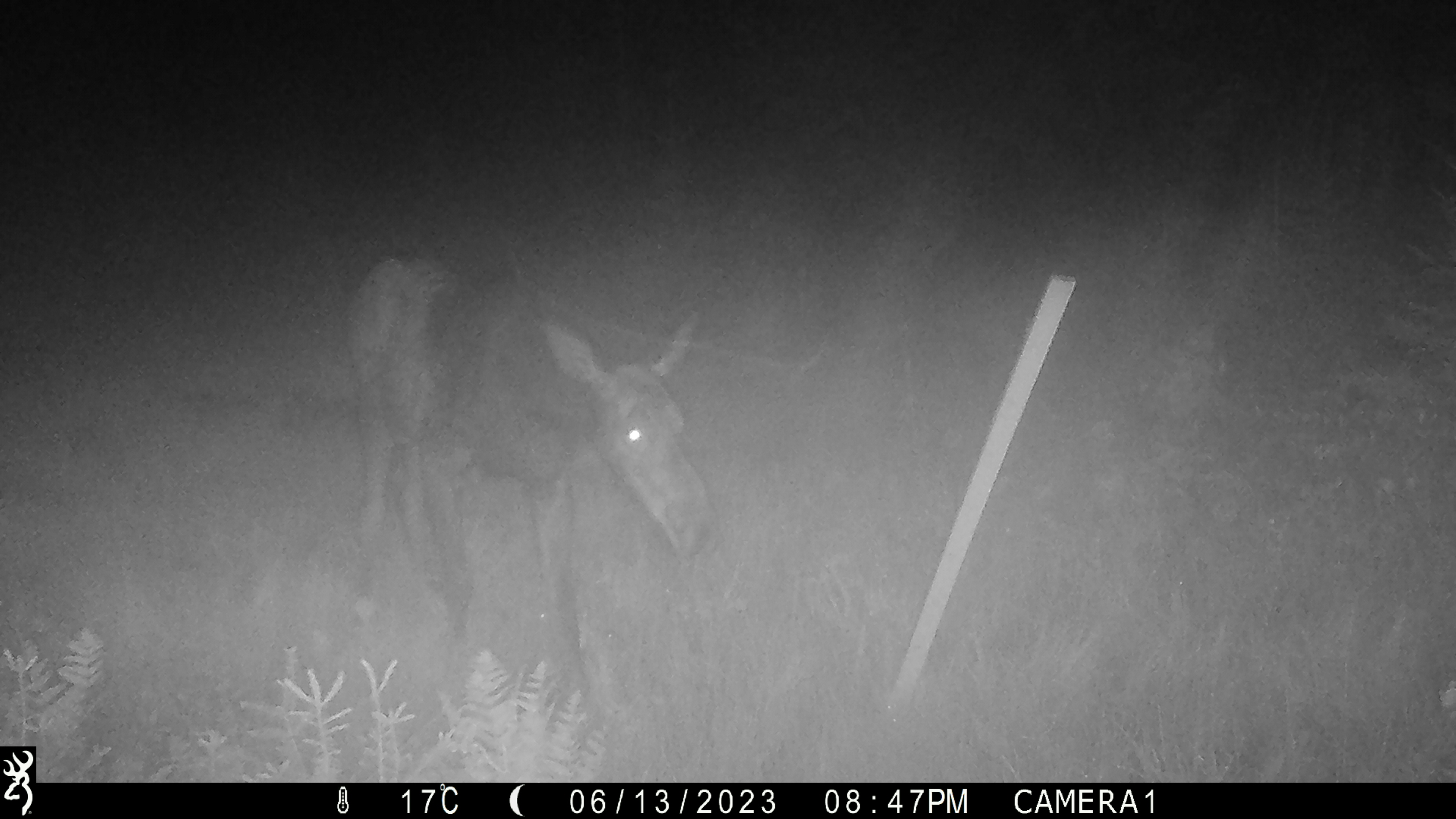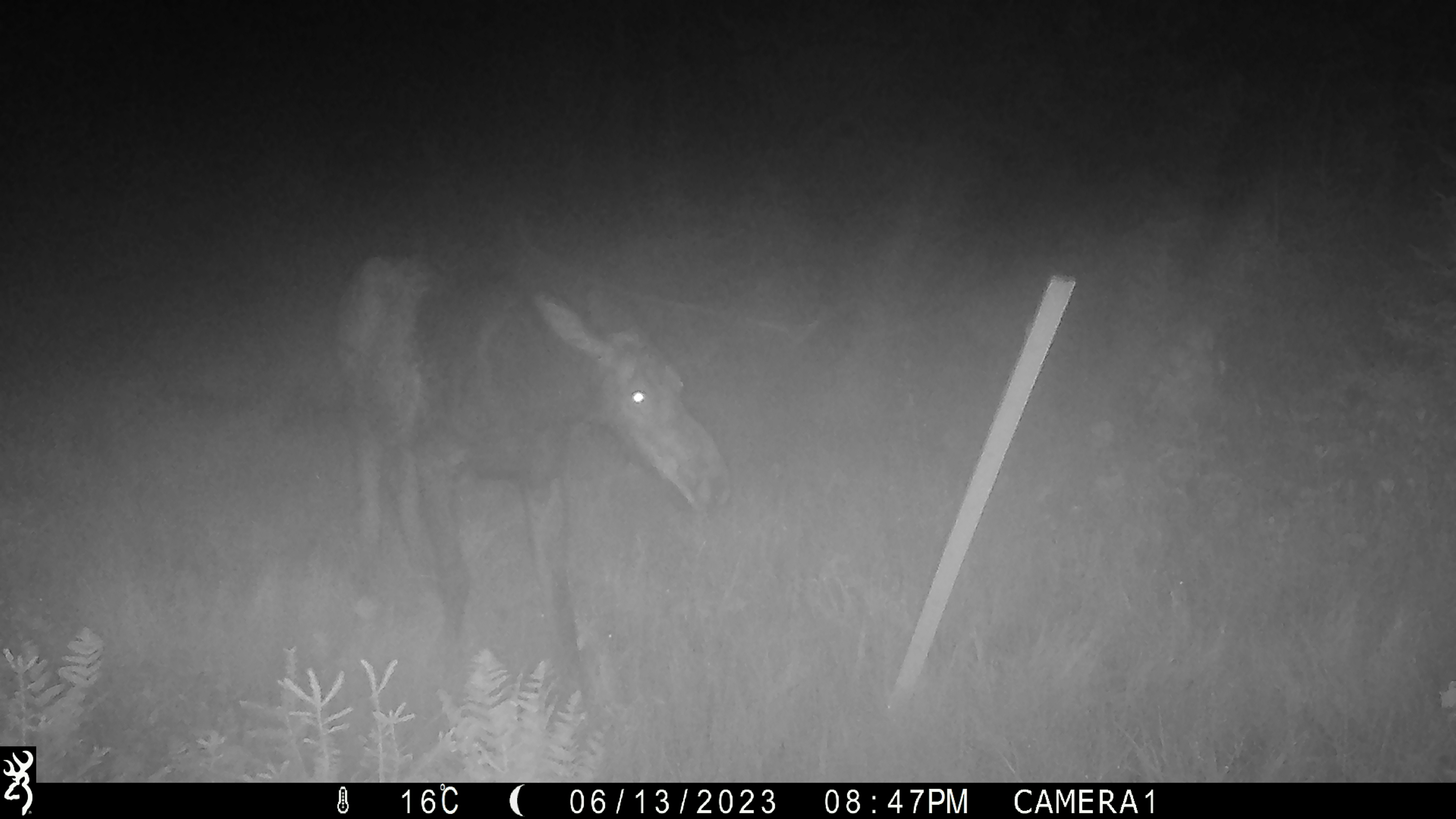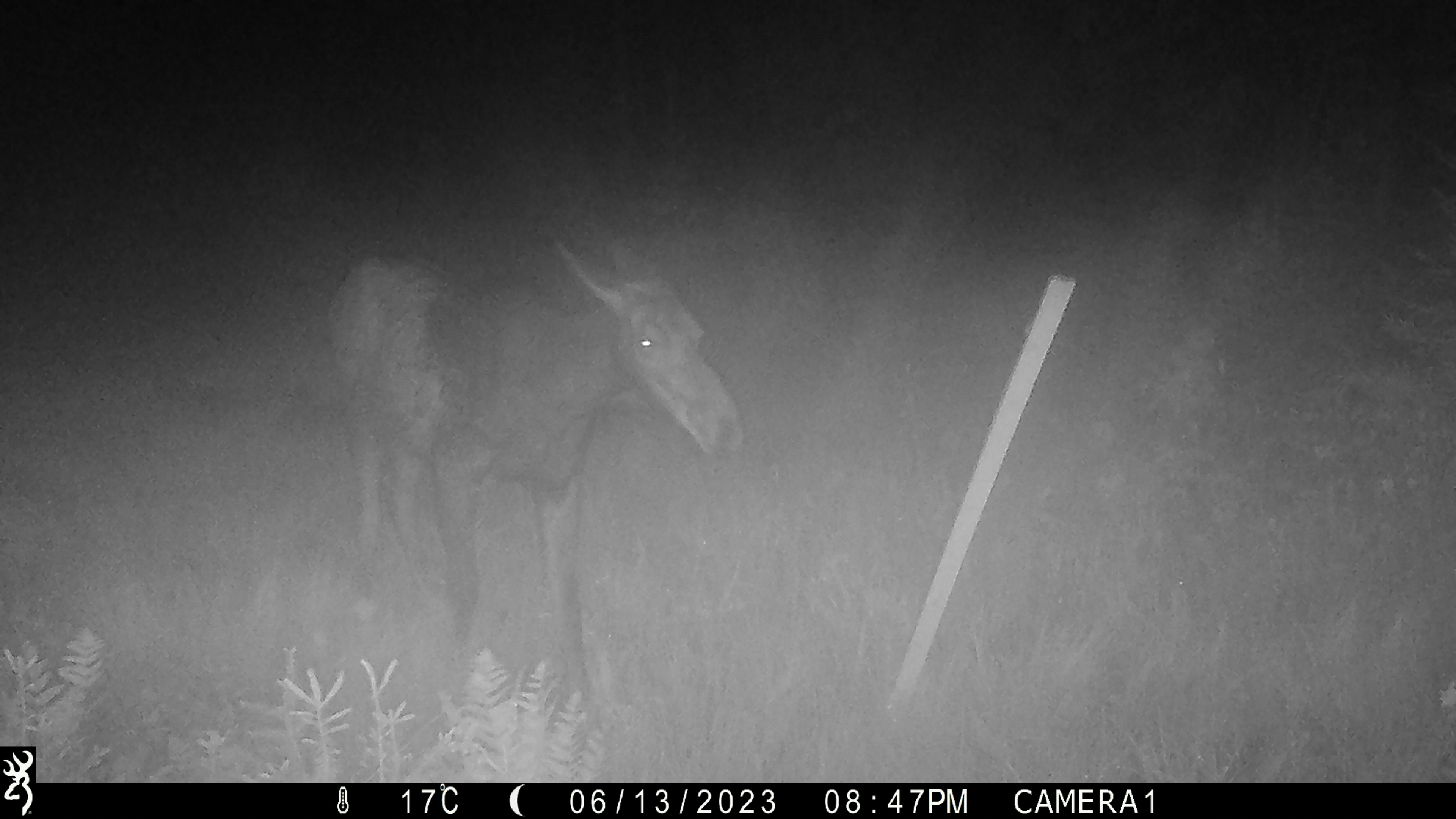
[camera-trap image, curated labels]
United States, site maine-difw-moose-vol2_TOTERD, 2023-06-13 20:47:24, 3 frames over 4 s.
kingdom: Animalia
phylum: Chordata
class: Mammalia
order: Artiodactyla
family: Cervidae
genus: Alces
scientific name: Alces alces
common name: moose